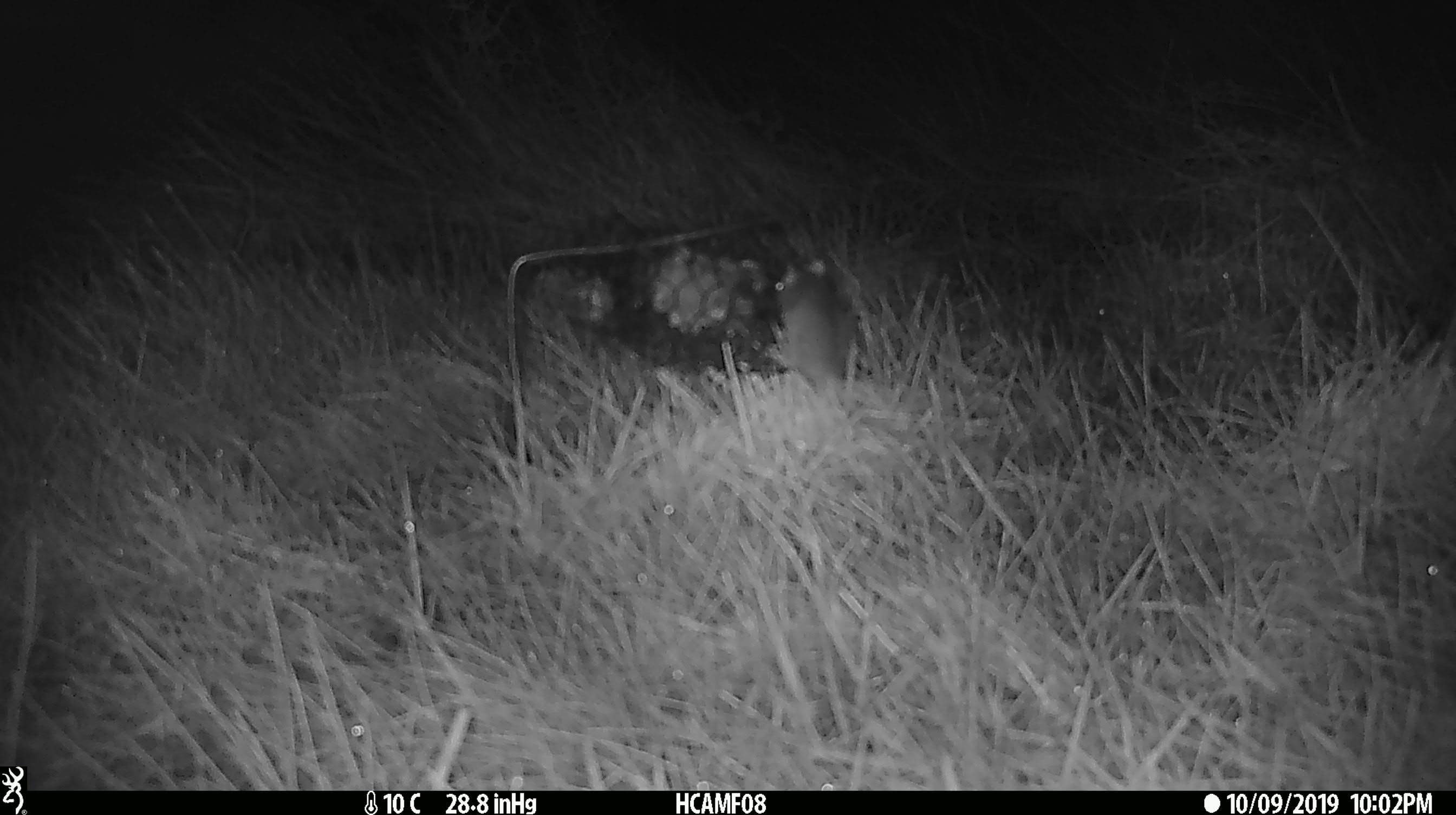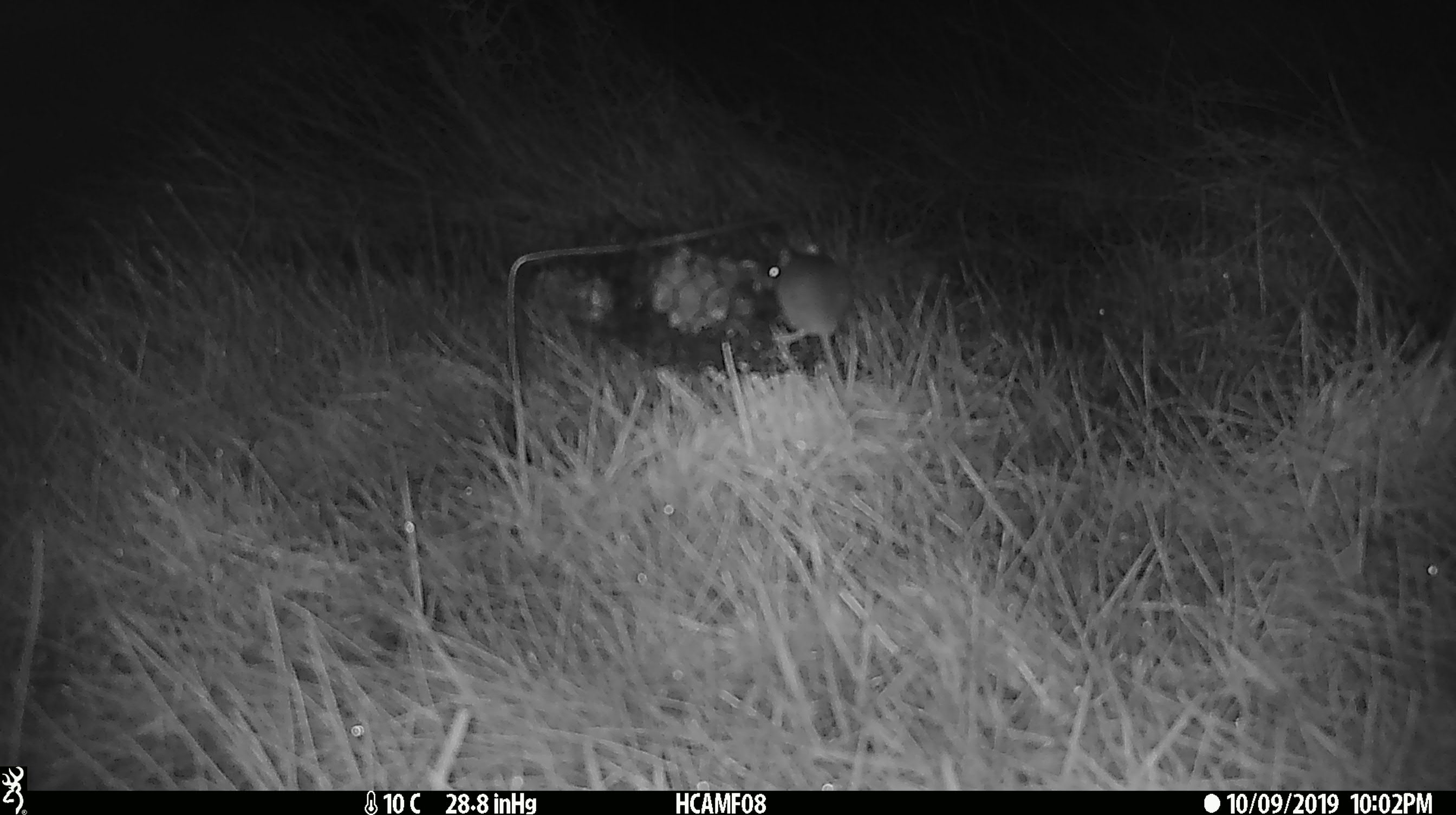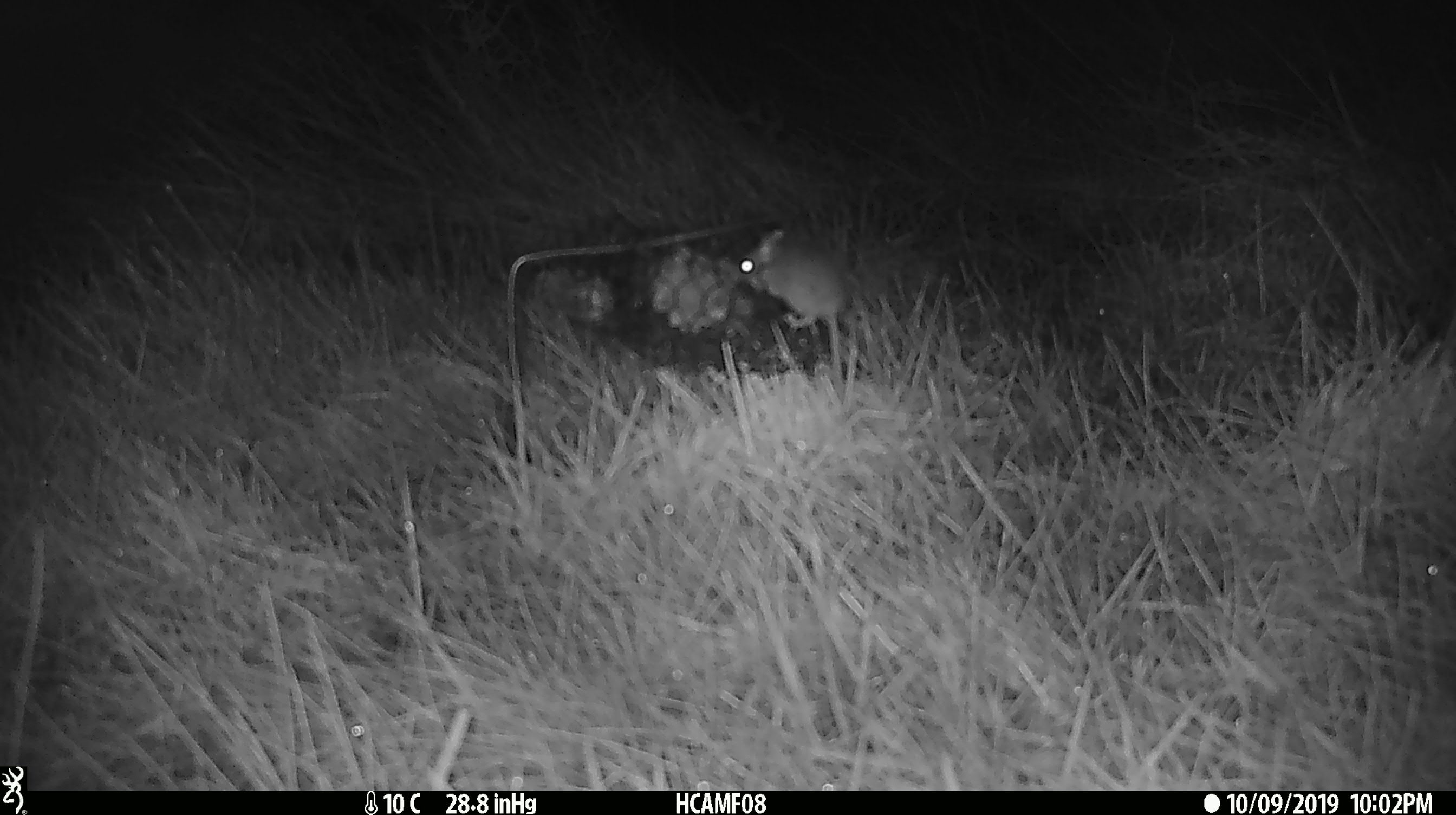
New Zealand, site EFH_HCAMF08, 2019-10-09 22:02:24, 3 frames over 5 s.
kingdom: Animalia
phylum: Chordata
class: Mammalia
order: Rodentia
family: Muridae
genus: Mus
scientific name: Mus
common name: mouse